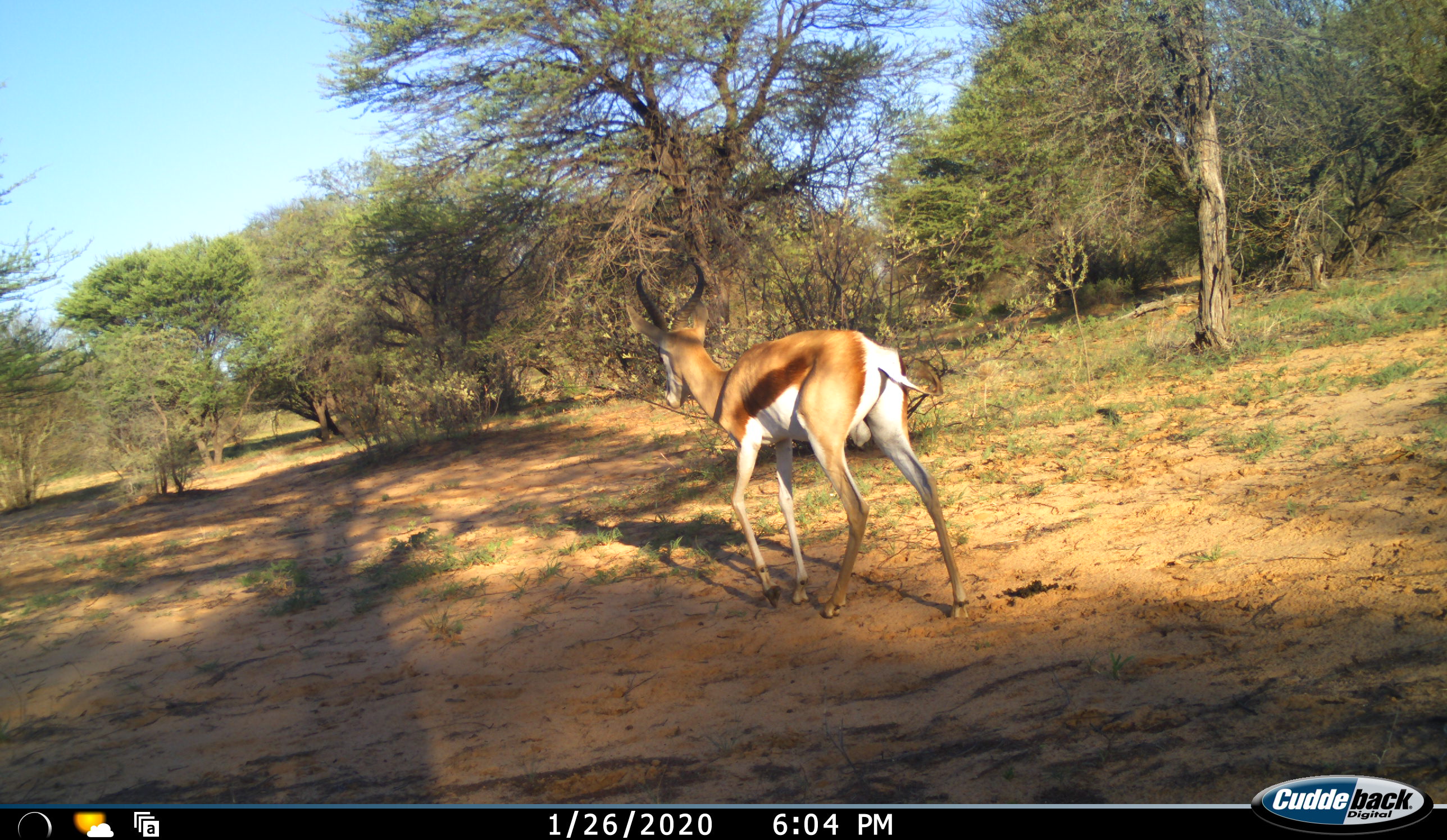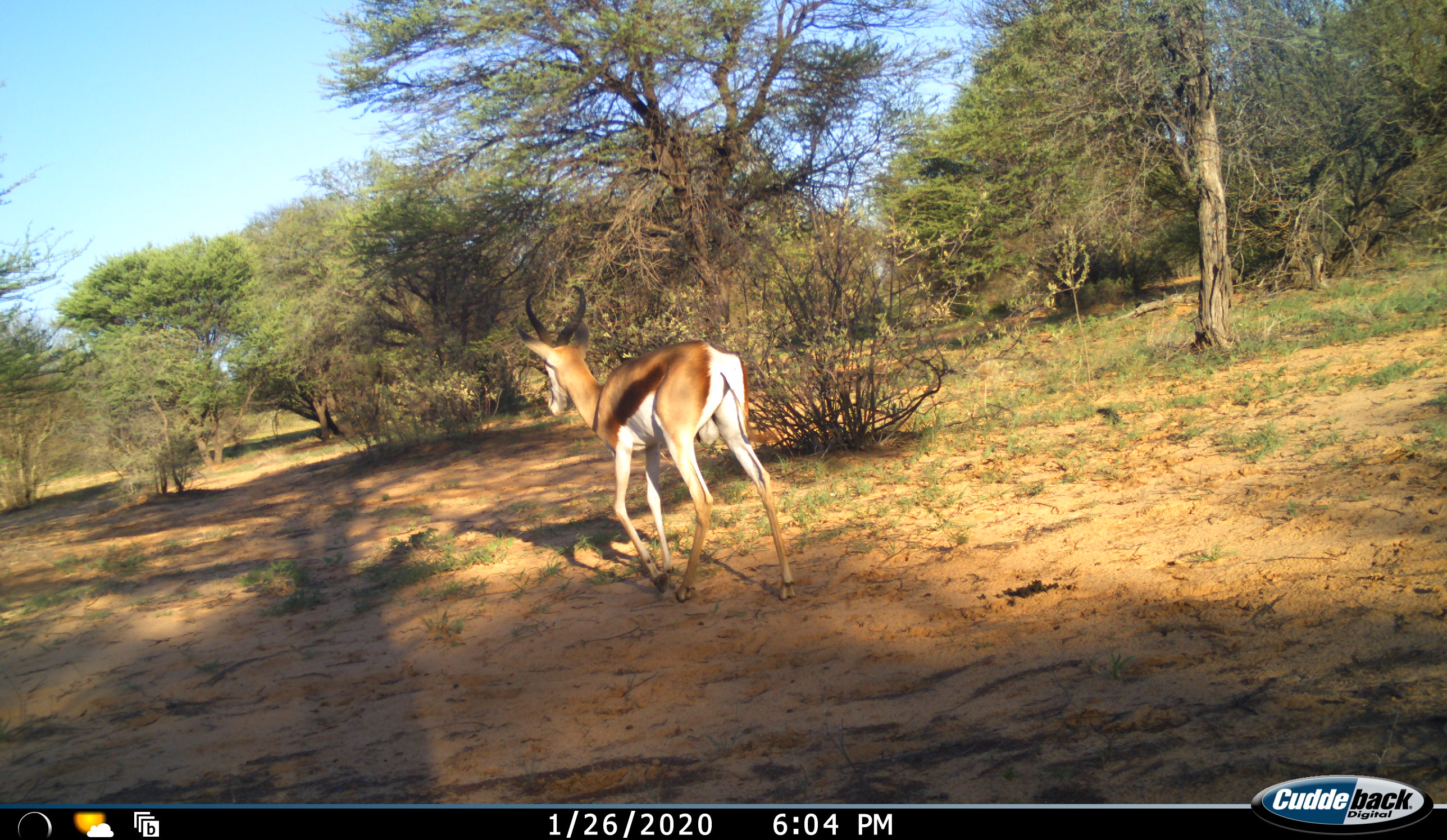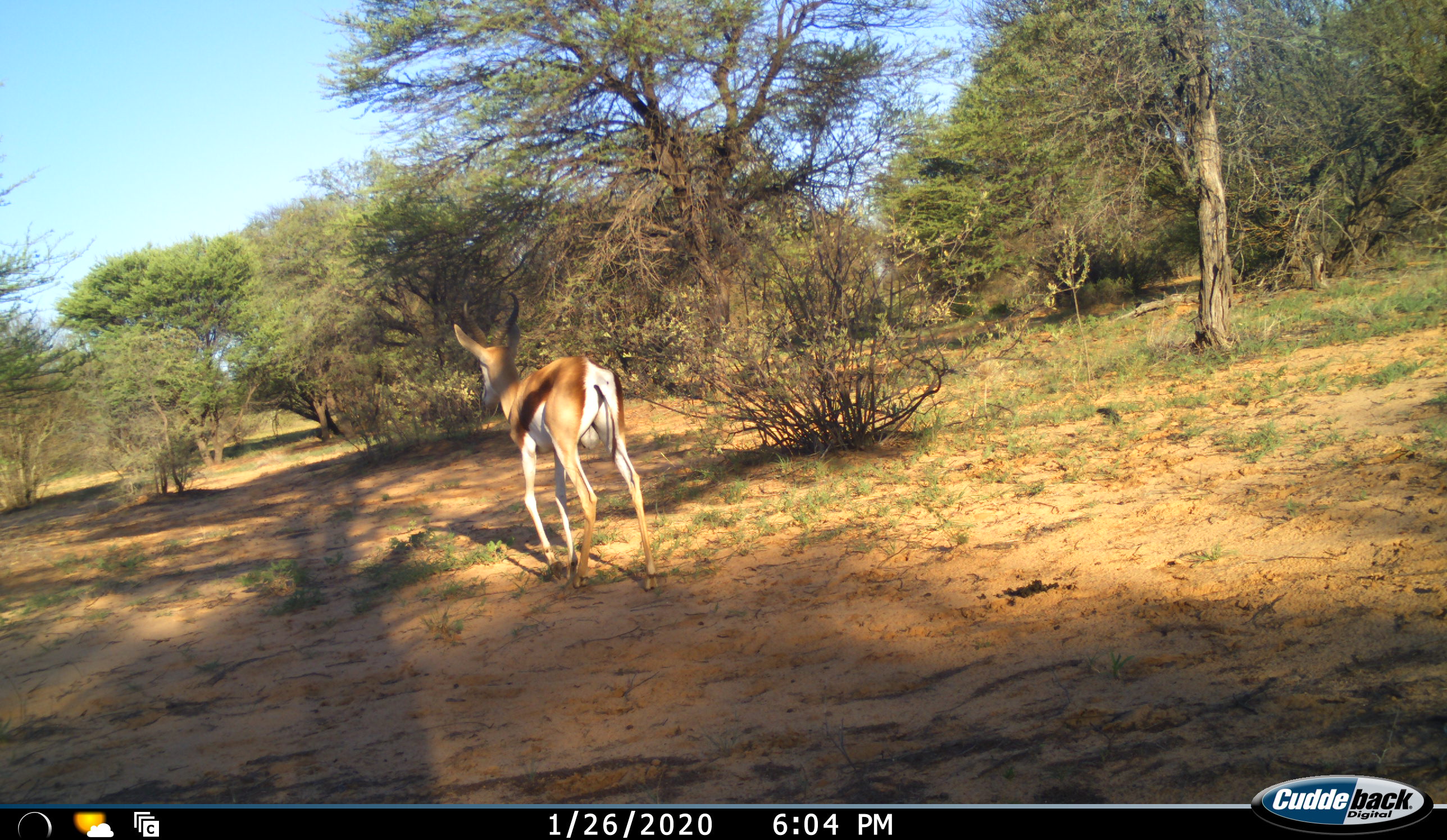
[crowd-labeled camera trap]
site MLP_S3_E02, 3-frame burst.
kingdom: Animalia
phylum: Chordata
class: Mammalia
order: Artiodactyla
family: Bovidae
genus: Antidorcas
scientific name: Antidorcas marsupialis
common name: springbok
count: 1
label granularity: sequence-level